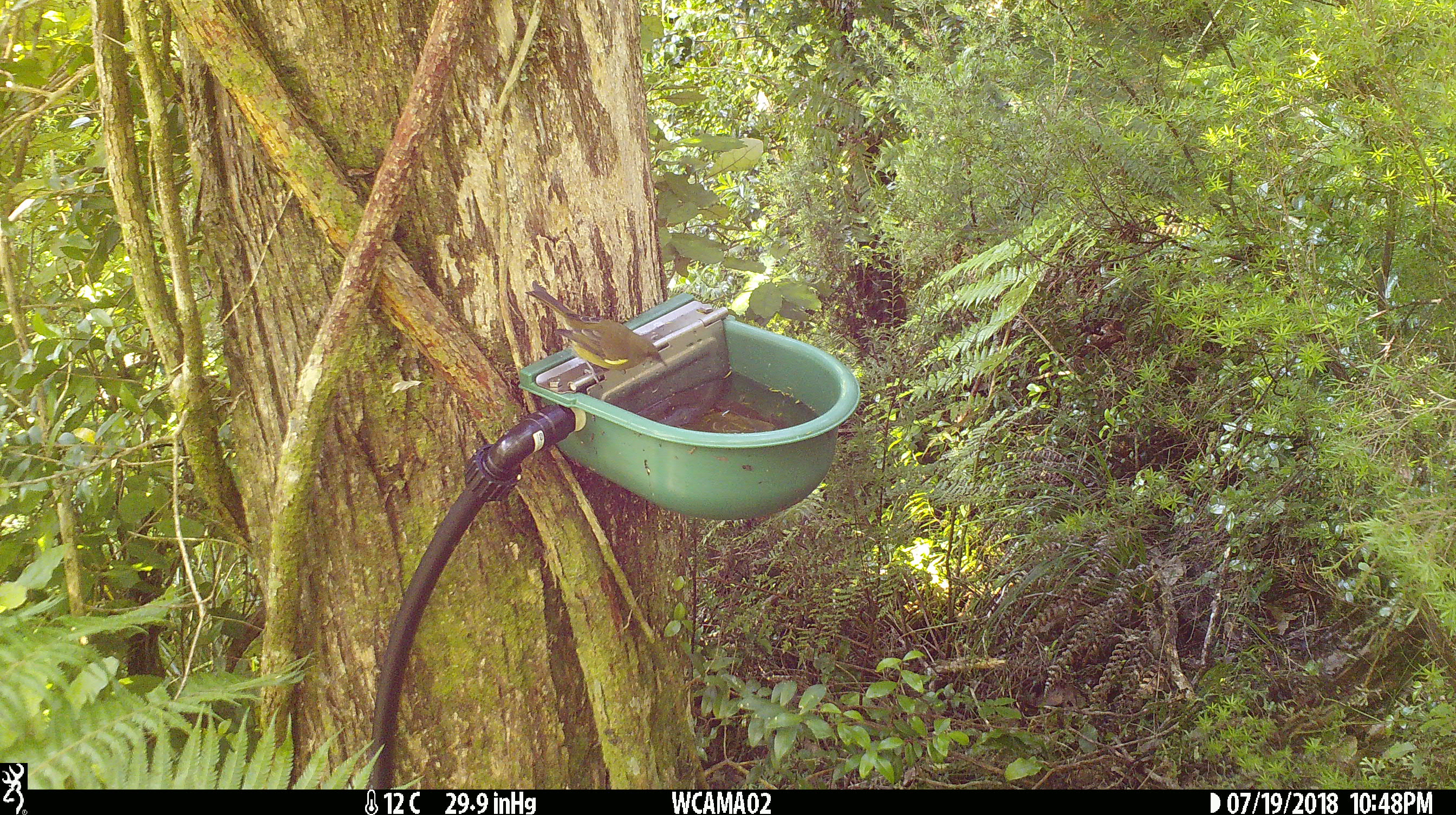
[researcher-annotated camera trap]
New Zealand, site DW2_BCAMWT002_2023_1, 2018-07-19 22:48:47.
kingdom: Animalia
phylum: Chordata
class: Aves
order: Passeriformes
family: Meliphagidae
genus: Anthornis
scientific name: Anthornis melanura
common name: new zealand bellbird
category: bellbird